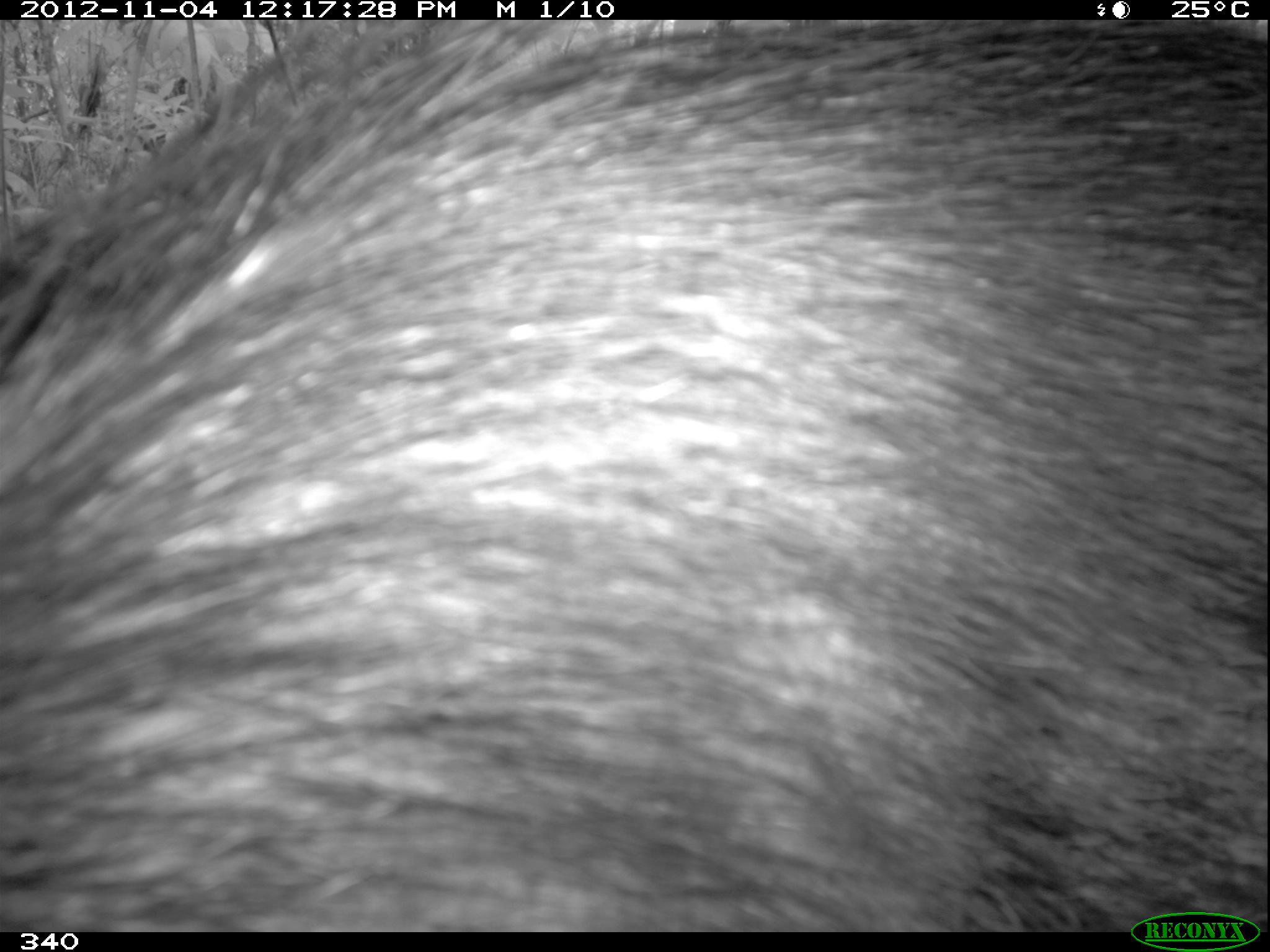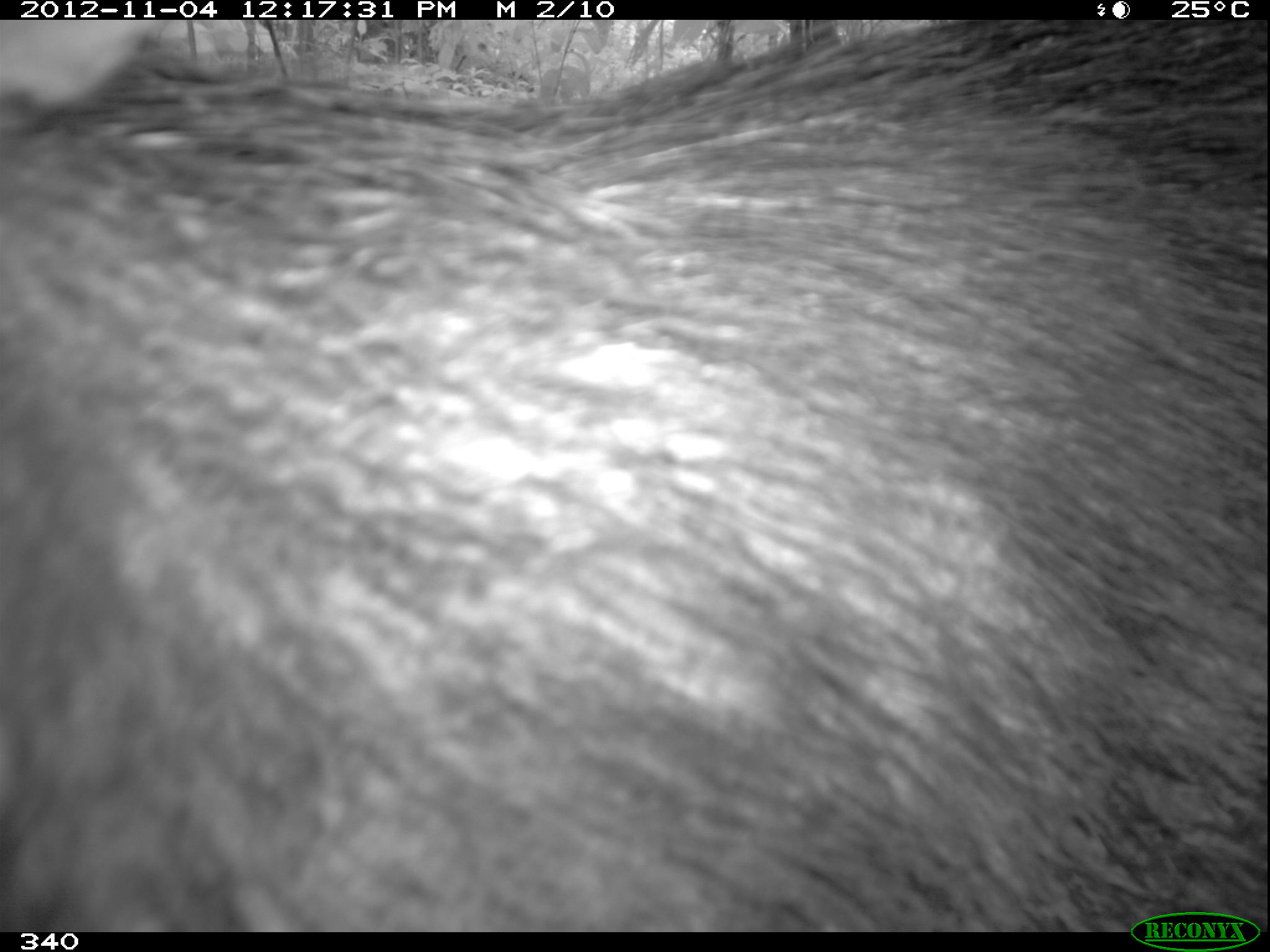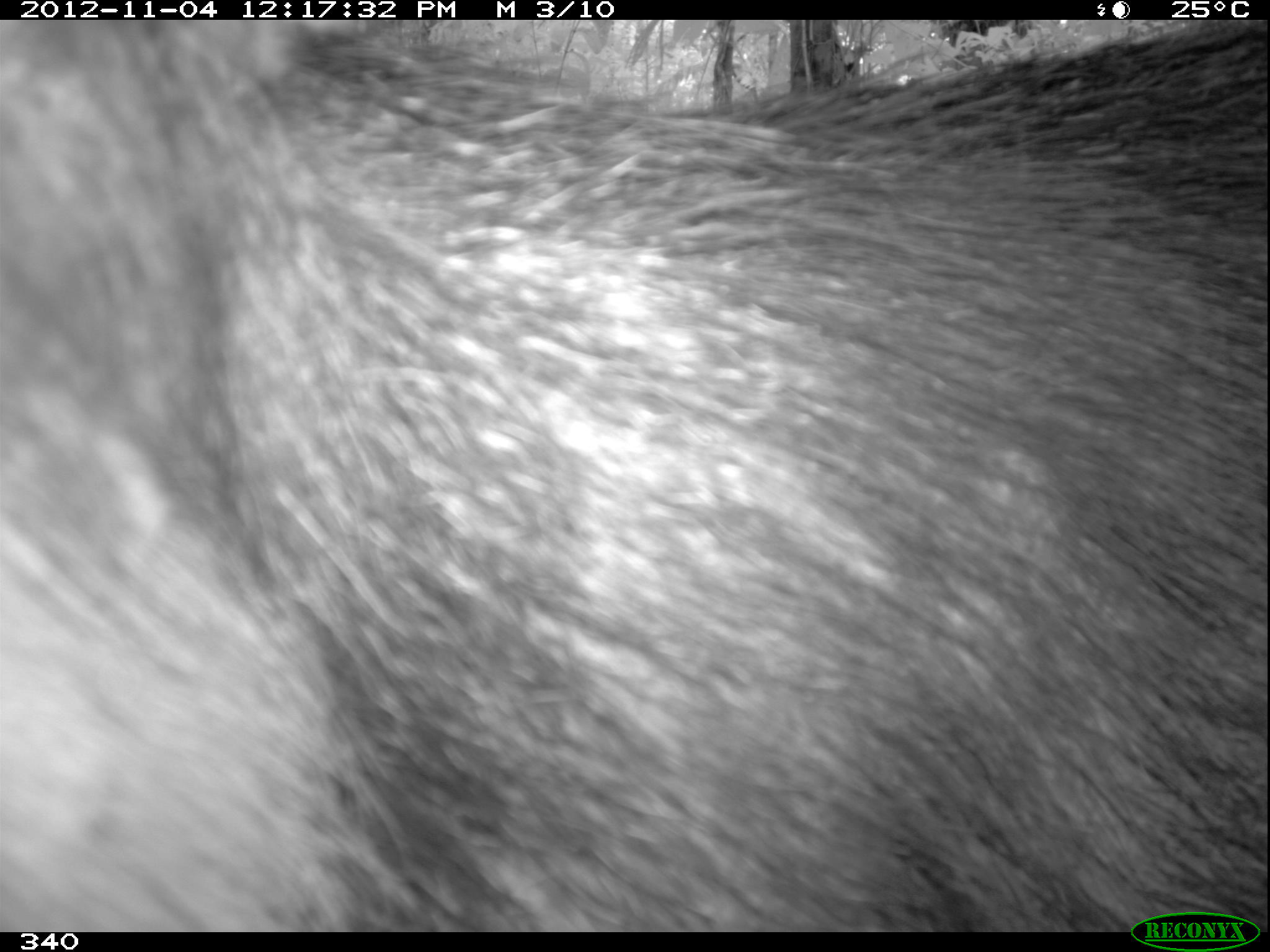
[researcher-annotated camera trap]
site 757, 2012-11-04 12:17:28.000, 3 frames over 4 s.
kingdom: Animalia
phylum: Chordata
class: Mammalia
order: Artiodactyla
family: Tayassuidae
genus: Tayassu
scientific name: Tayassu pecari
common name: white-lipped peccary